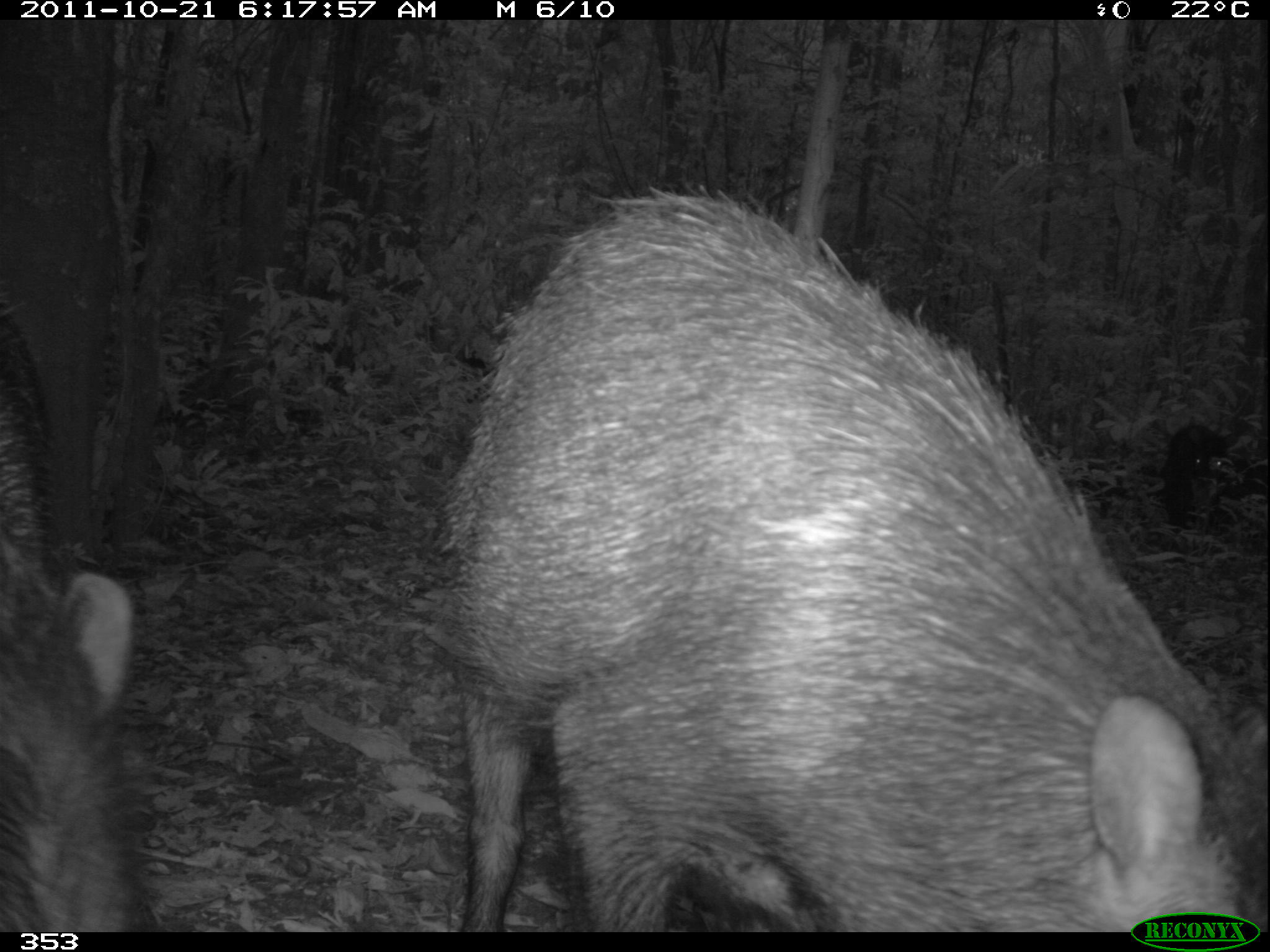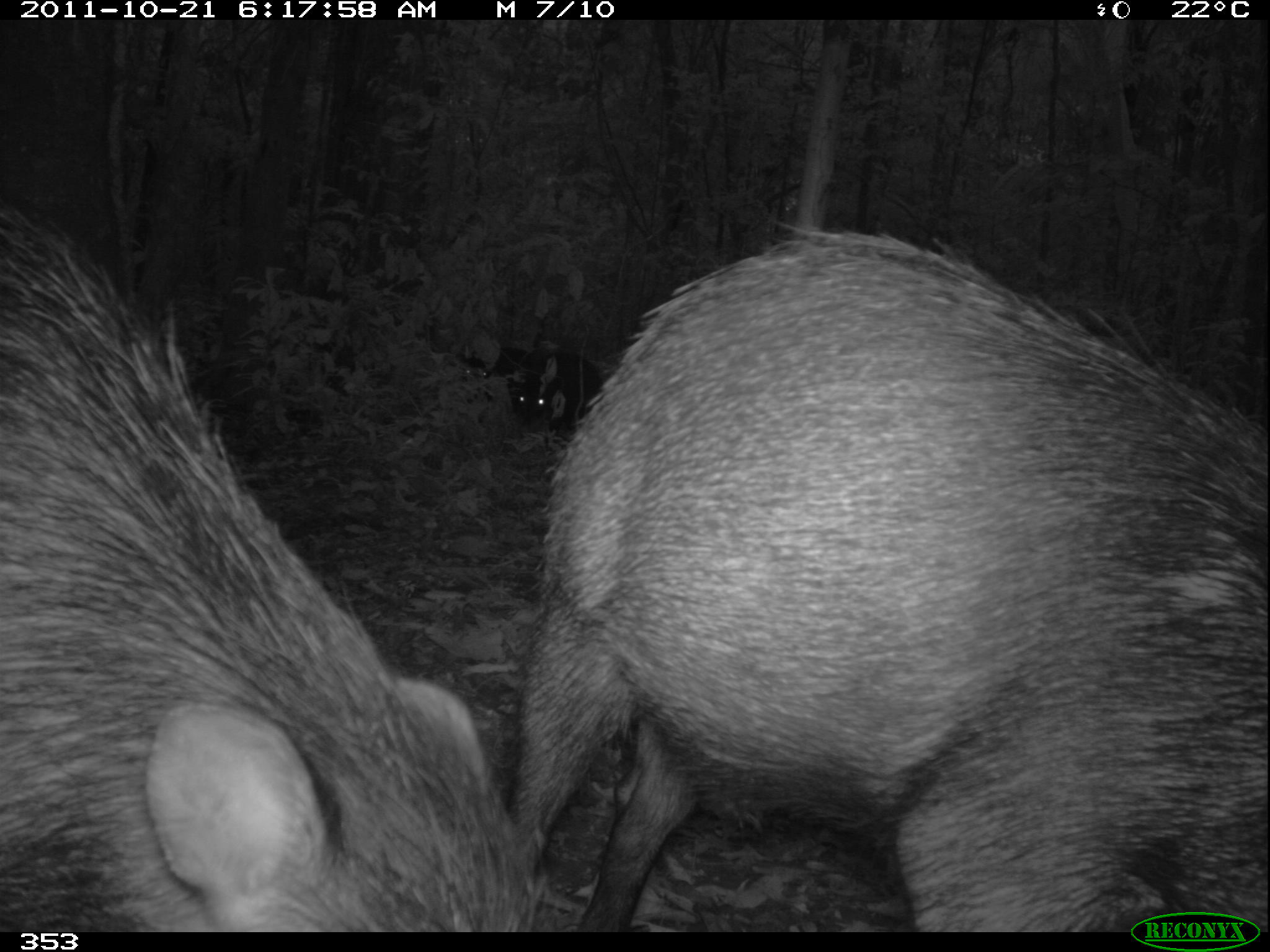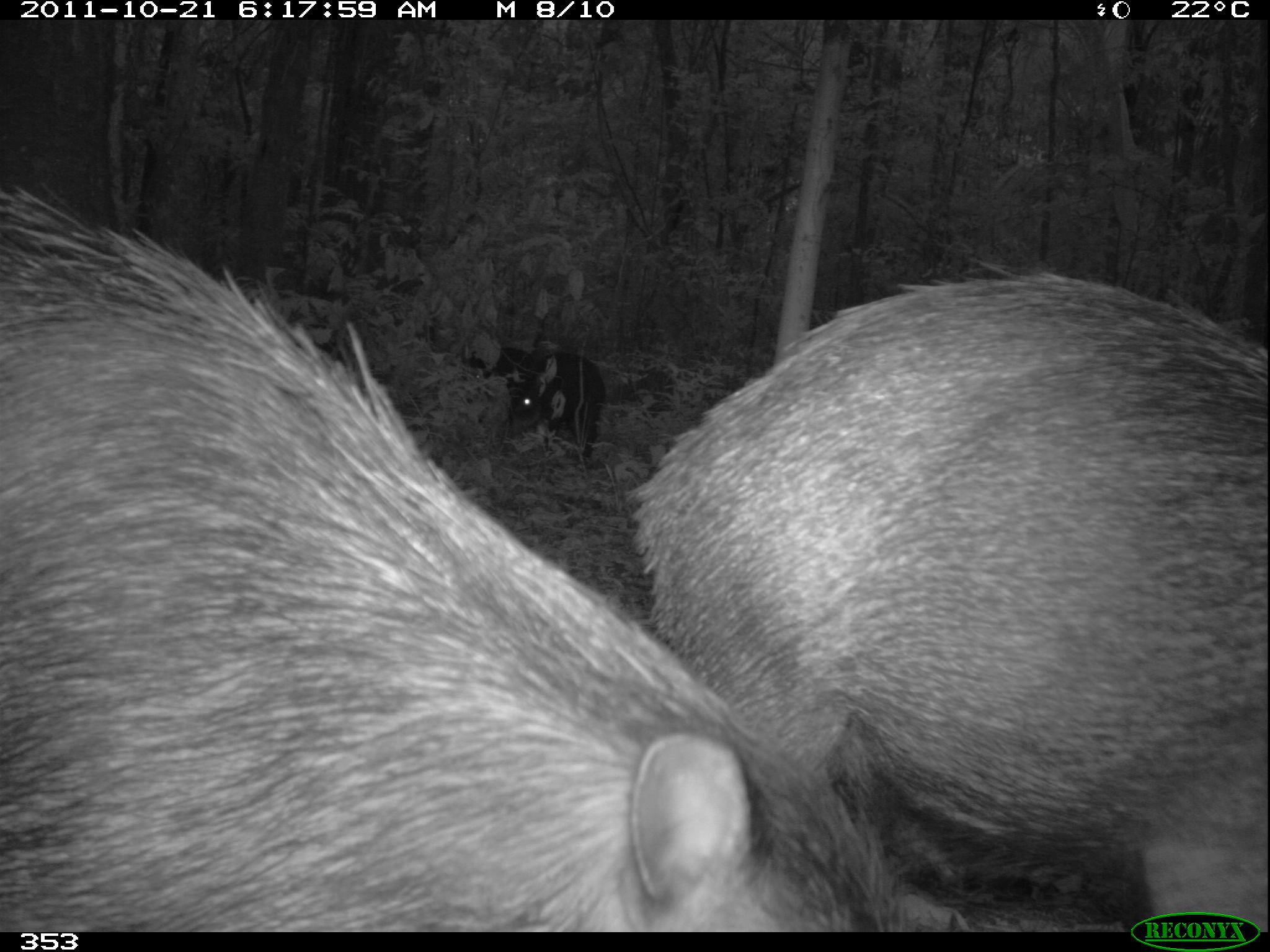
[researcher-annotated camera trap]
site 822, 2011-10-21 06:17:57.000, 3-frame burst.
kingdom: Animalia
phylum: Chordata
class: Mammalia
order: Artiodactyla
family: Tayassuidae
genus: Tayassu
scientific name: Tayassu pecari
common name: white-lipped peccary